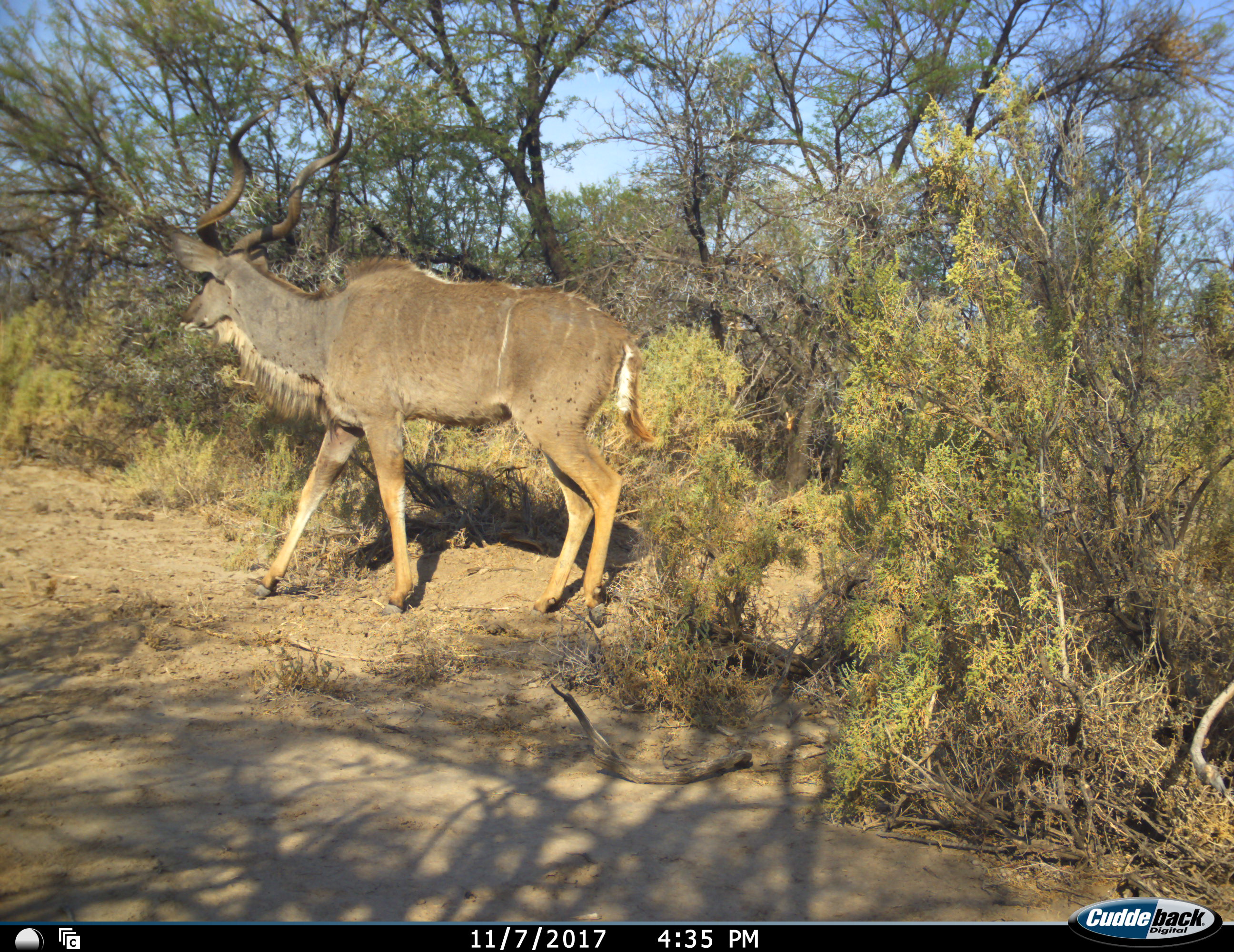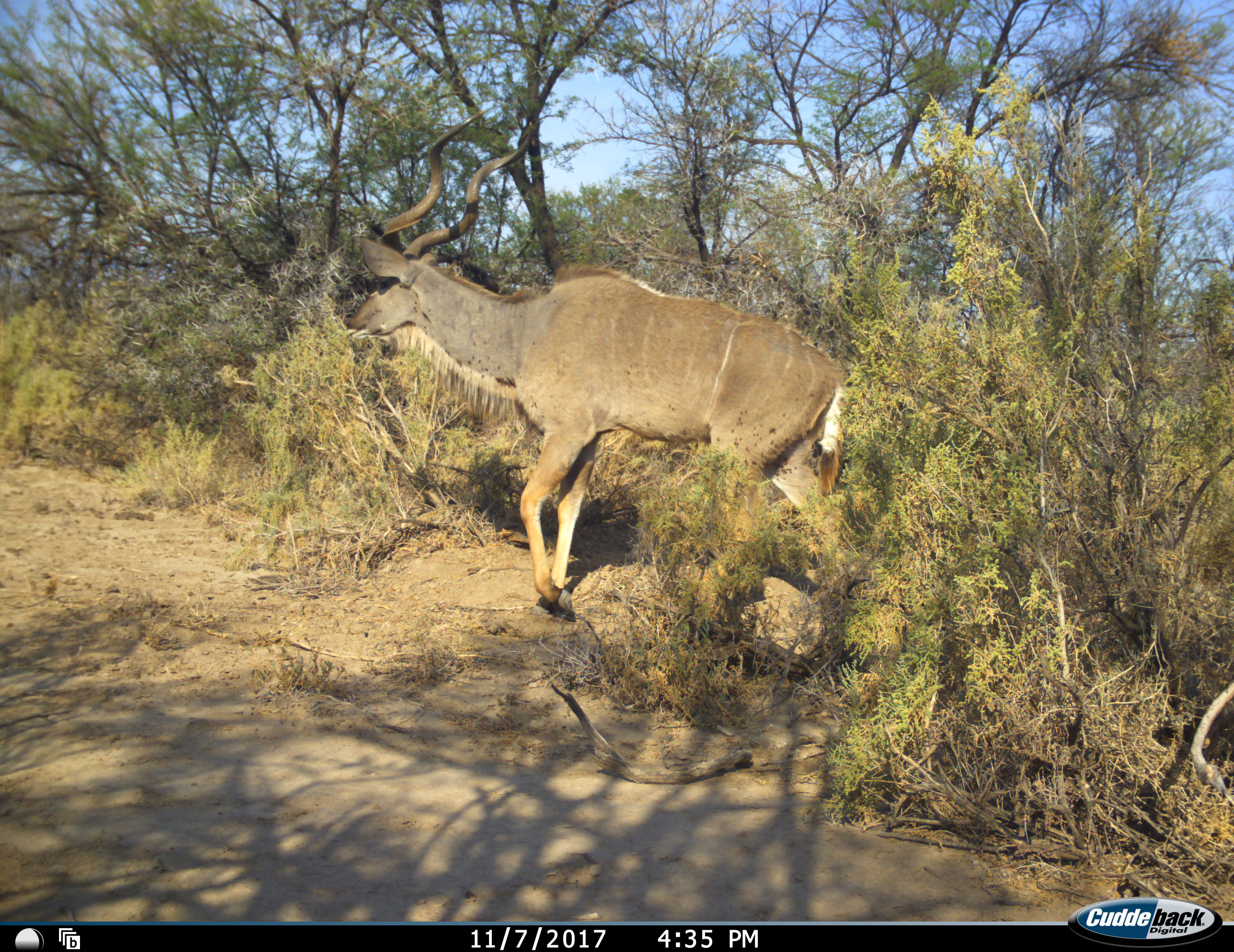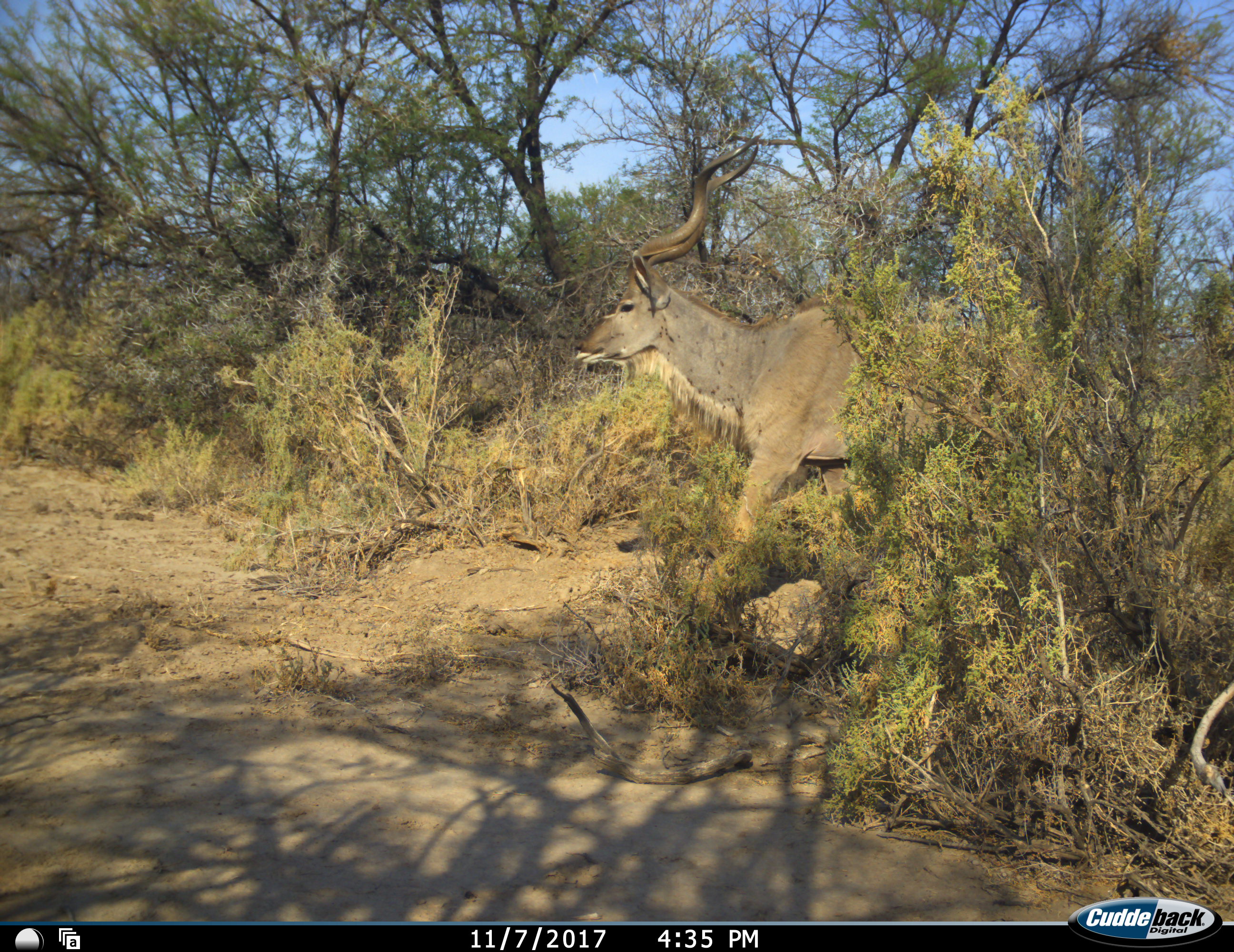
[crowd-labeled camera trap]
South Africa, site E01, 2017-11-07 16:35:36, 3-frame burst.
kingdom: Animalia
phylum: Chordata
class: Mammalia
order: Artiodactyla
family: Bovidae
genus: Tragelaphus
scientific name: Tragelaphus strepsiceros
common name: greater kudu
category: kudu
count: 1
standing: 10%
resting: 0%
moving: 100%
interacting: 0%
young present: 0%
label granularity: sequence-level